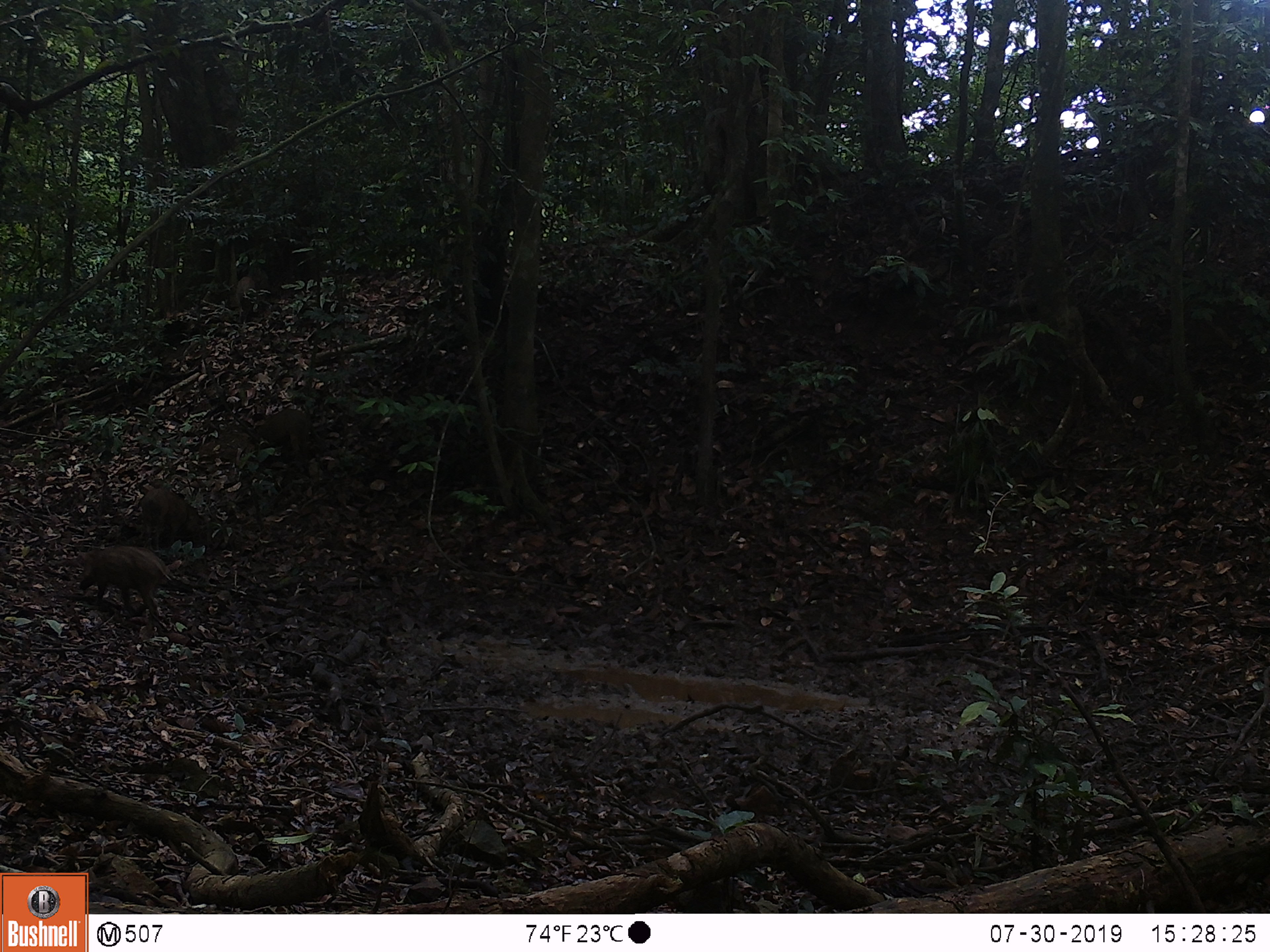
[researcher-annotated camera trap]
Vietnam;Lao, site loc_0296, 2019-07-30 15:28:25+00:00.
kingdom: Animalia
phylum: Chordata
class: Mammalia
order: Artiodactyla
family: Suidae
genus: Sus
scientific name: Sus scrofa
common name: eurasian wild pig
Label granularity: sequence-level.